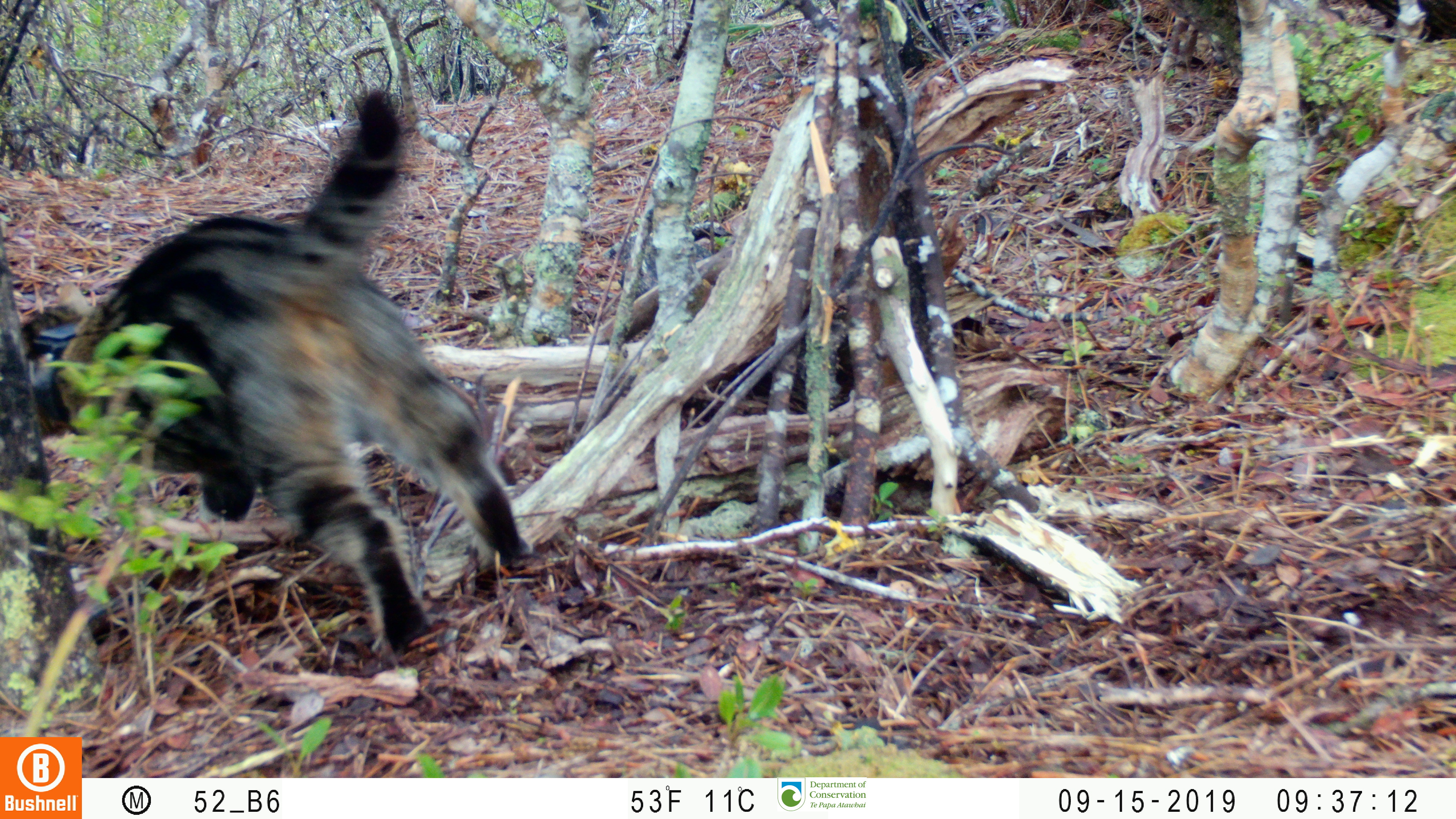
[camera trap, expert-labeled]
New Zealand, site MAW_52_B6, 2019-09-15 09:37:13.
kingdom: Animalia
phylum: Chordata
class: Mammalia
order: Carnivora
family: Felidae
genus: Felis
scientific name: Felis catus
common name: domestic cat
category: cat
Cat (domestic cat) (Felis catus).